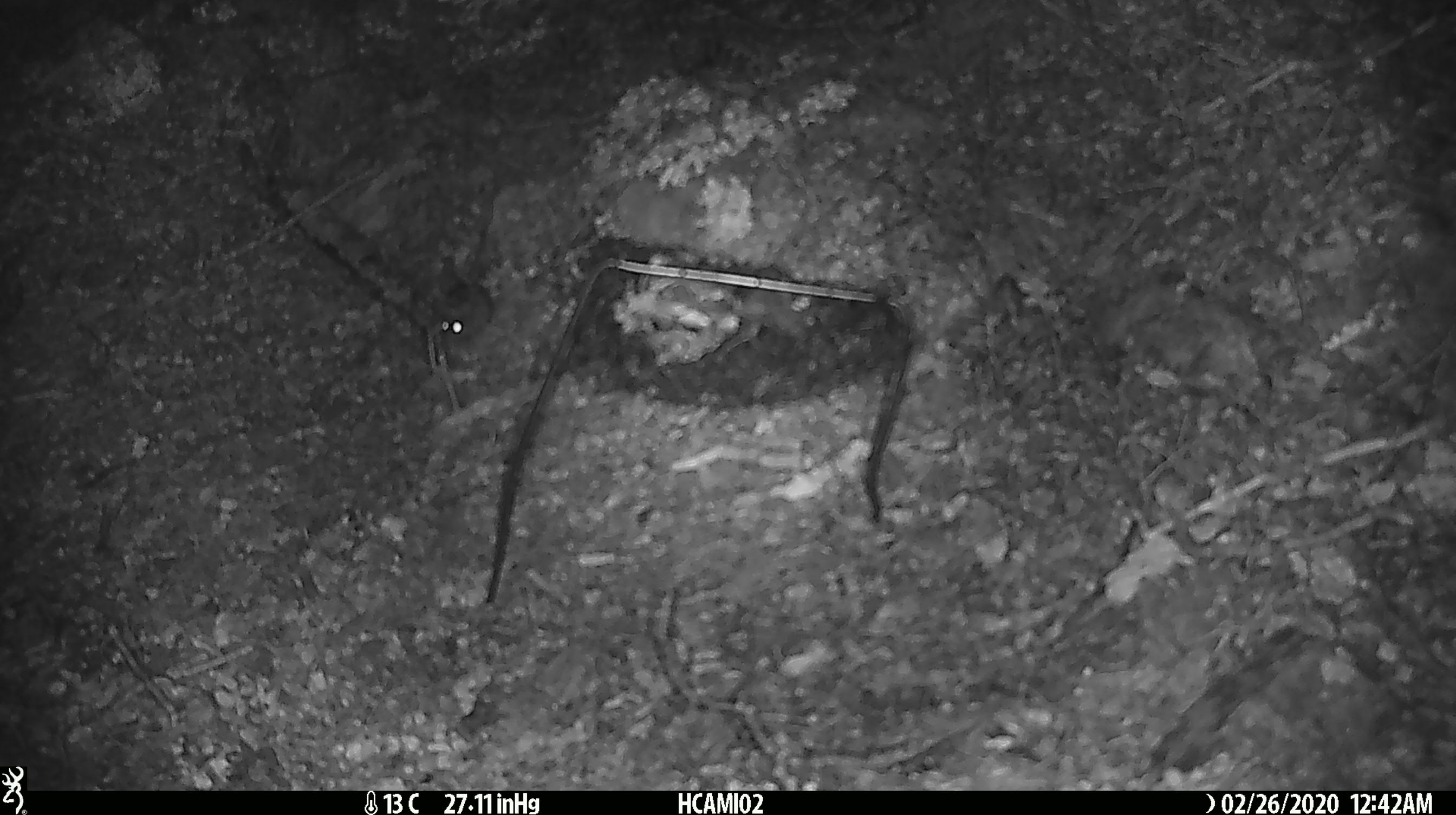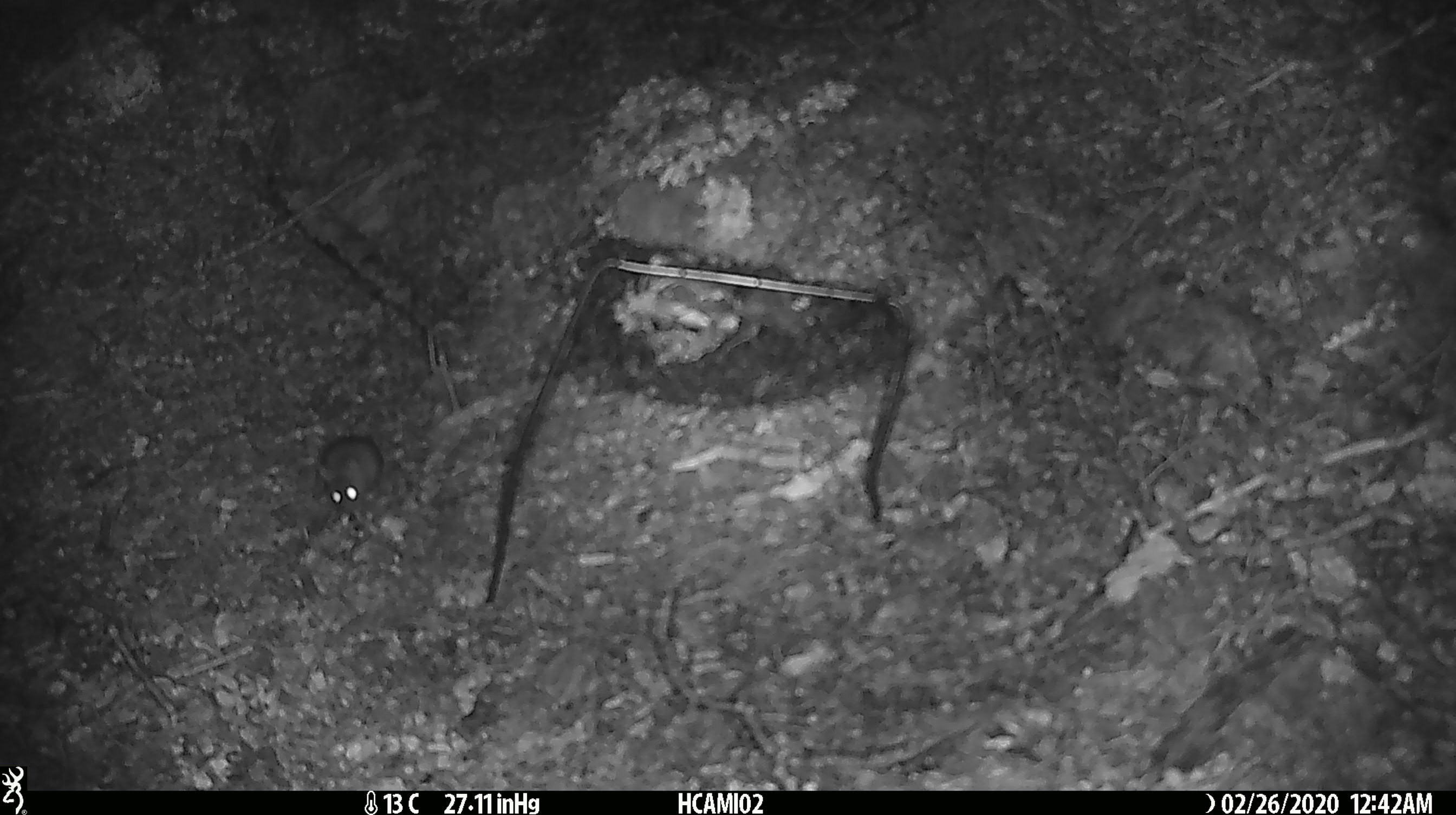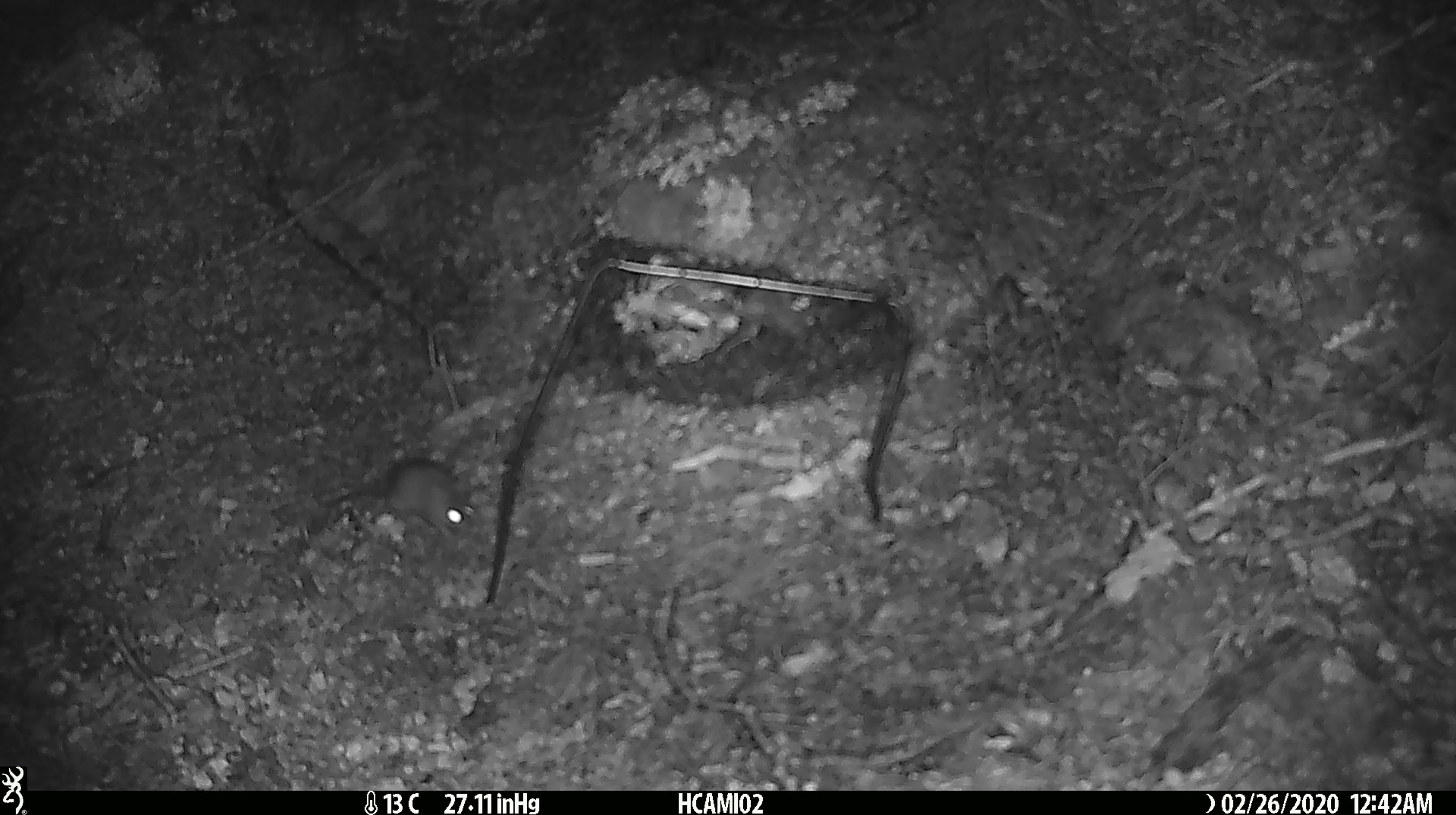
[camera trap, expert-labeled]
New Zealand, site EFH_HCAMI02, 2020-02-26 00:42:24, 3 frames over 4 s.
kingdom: Animalia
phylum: Chordata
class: Mammalia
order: Rodentia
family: Muridae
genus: Mus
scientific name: Mus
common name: mouse